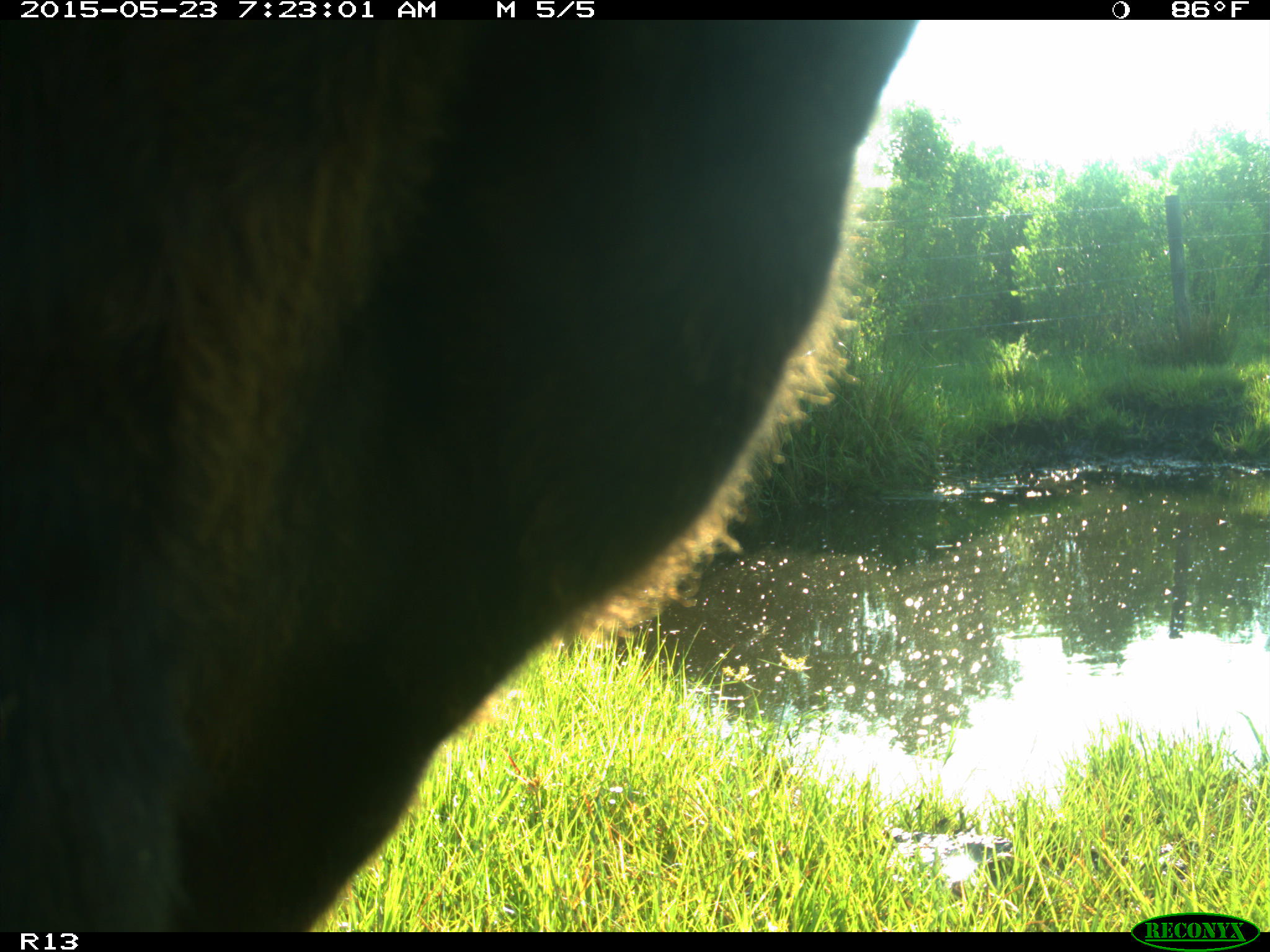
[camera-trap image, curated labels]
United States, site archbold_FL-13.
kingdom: Animalia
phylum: Chordata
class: Mammalia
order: Artiodactyla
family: Bovidae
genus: Bos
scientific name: Bos taurus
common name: domestic cow